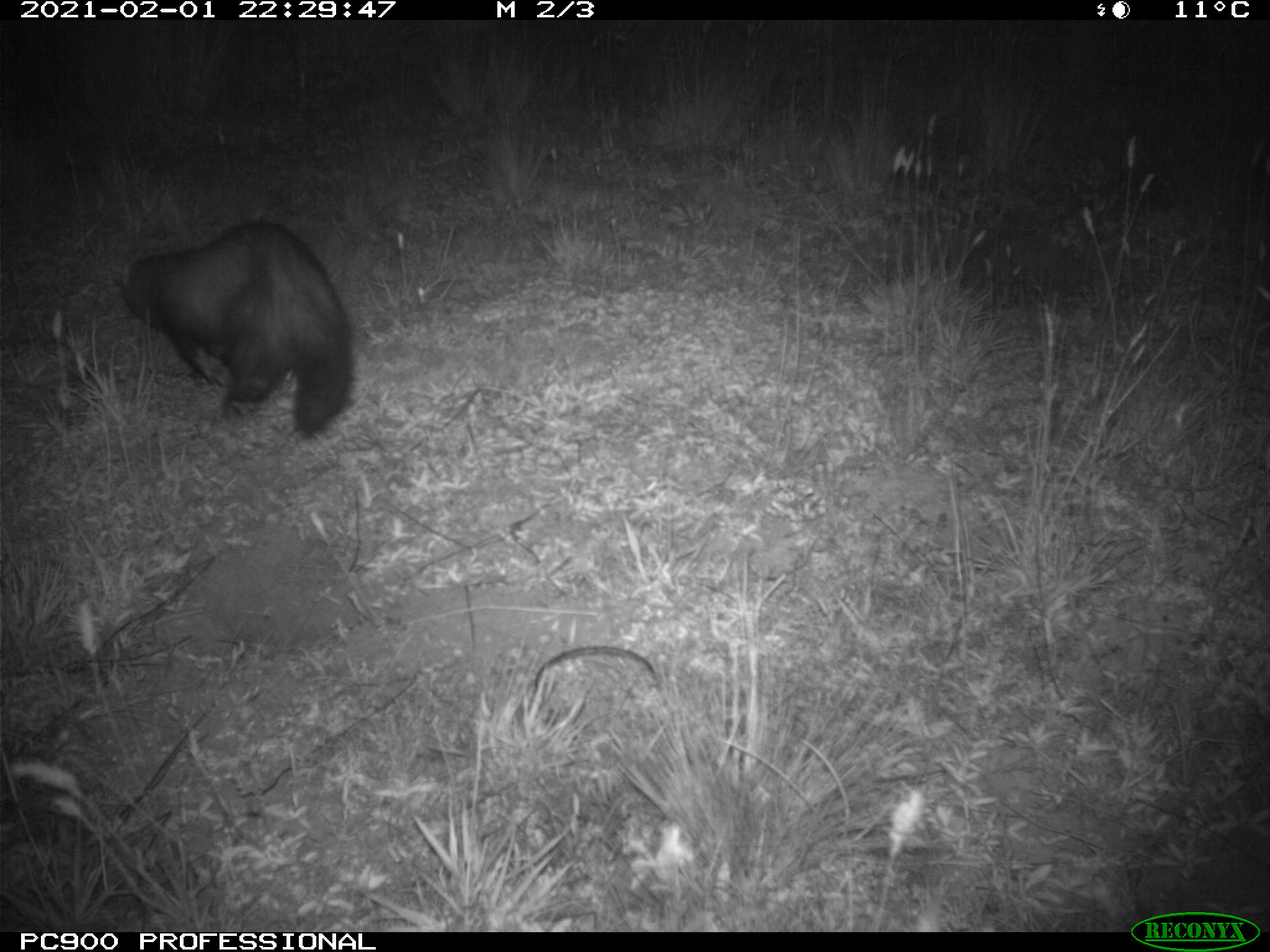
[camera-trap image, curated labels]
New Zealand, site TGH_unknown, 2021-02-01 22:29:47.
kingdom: Animalia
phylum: Chordata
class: Mammalia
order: Carnivora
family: Mustelidae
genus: Mustela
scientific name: Mustela furo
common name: ferret